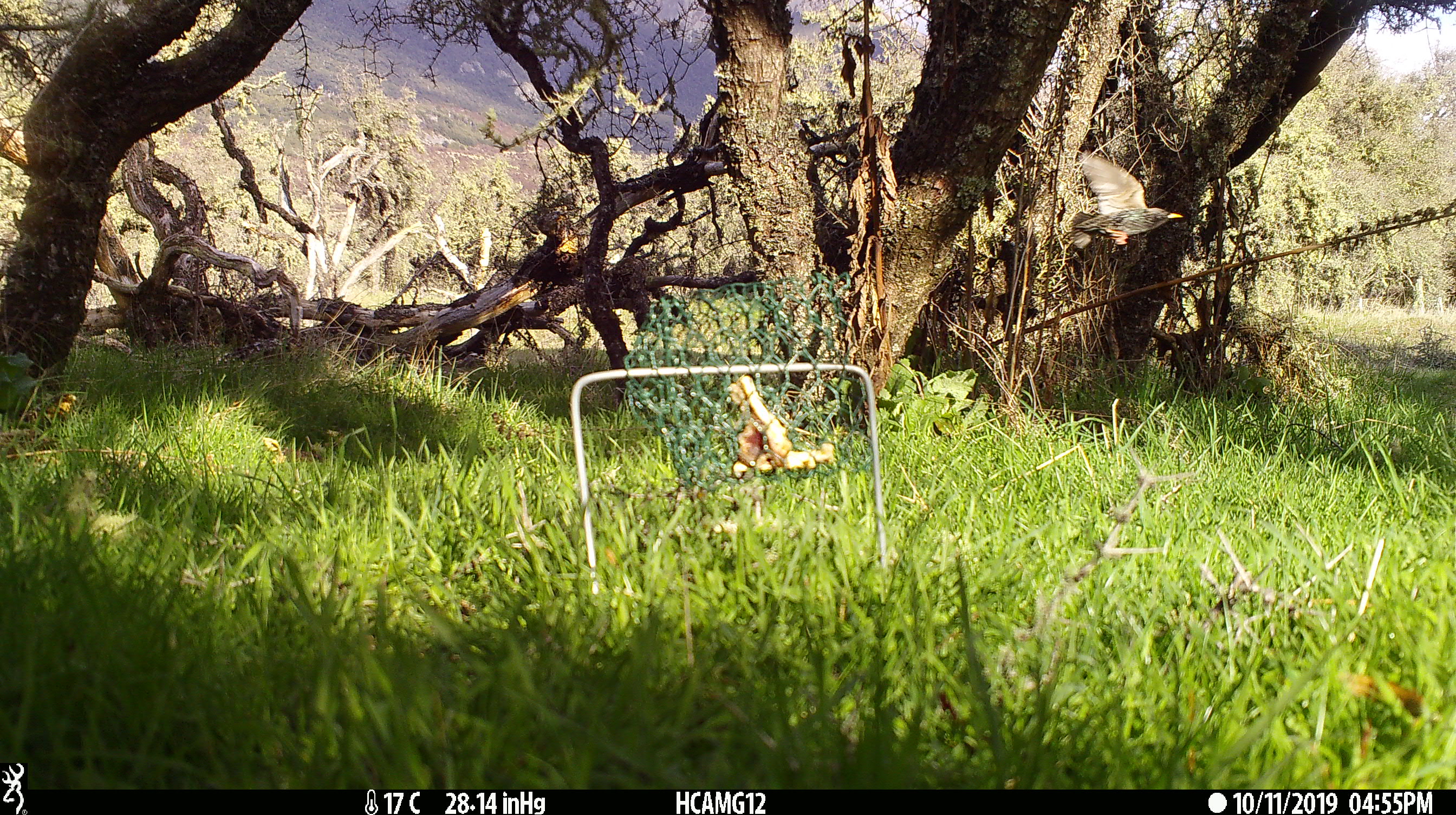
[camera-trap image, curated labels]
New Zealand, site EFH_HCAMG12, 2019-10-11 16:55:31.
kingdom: Animalia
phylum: Chordata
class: Aves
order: Passeriformes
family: Motacillidae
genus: Anthus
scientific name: Anthus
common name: pipit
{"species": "pipit (Anthus)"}